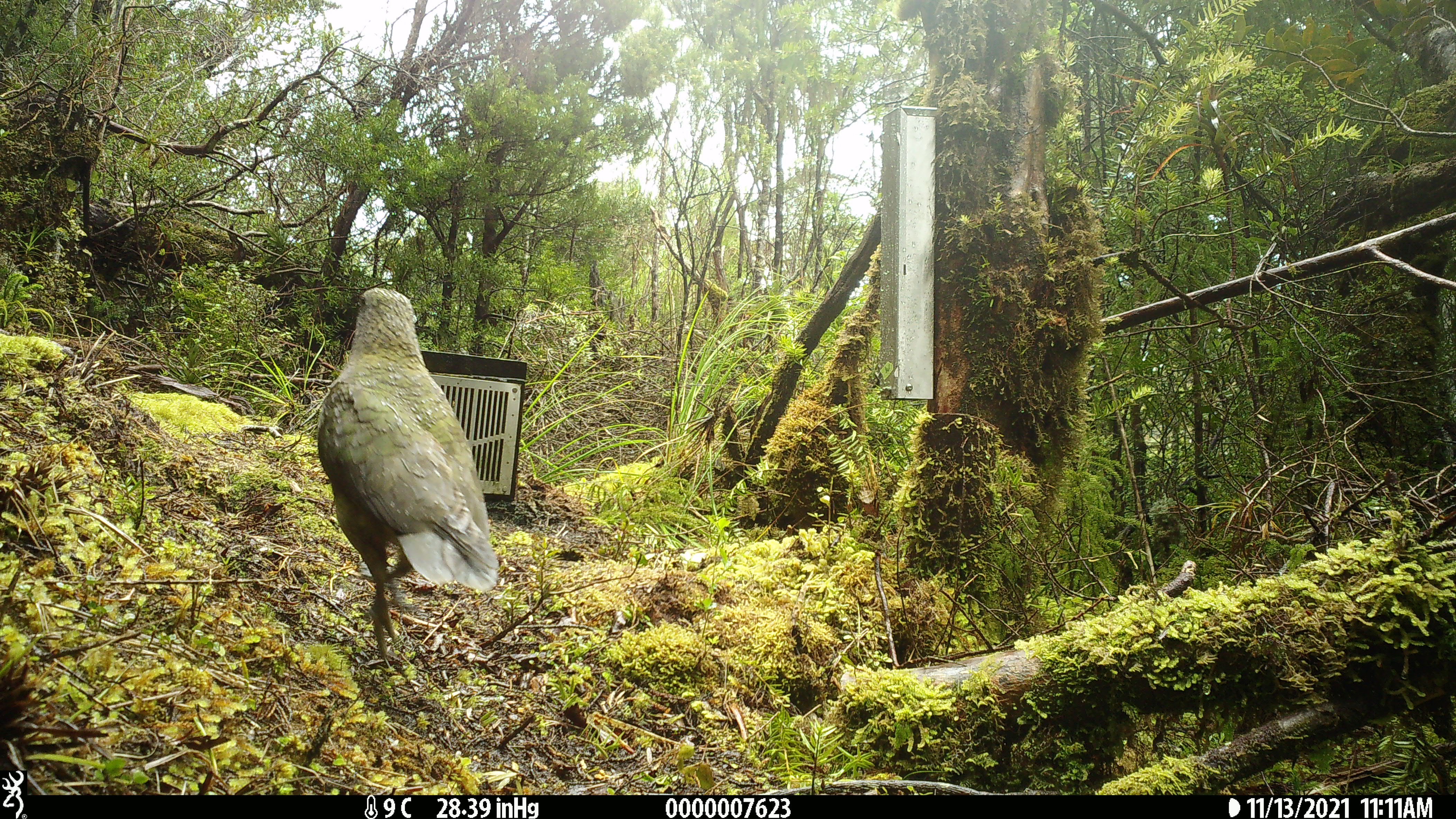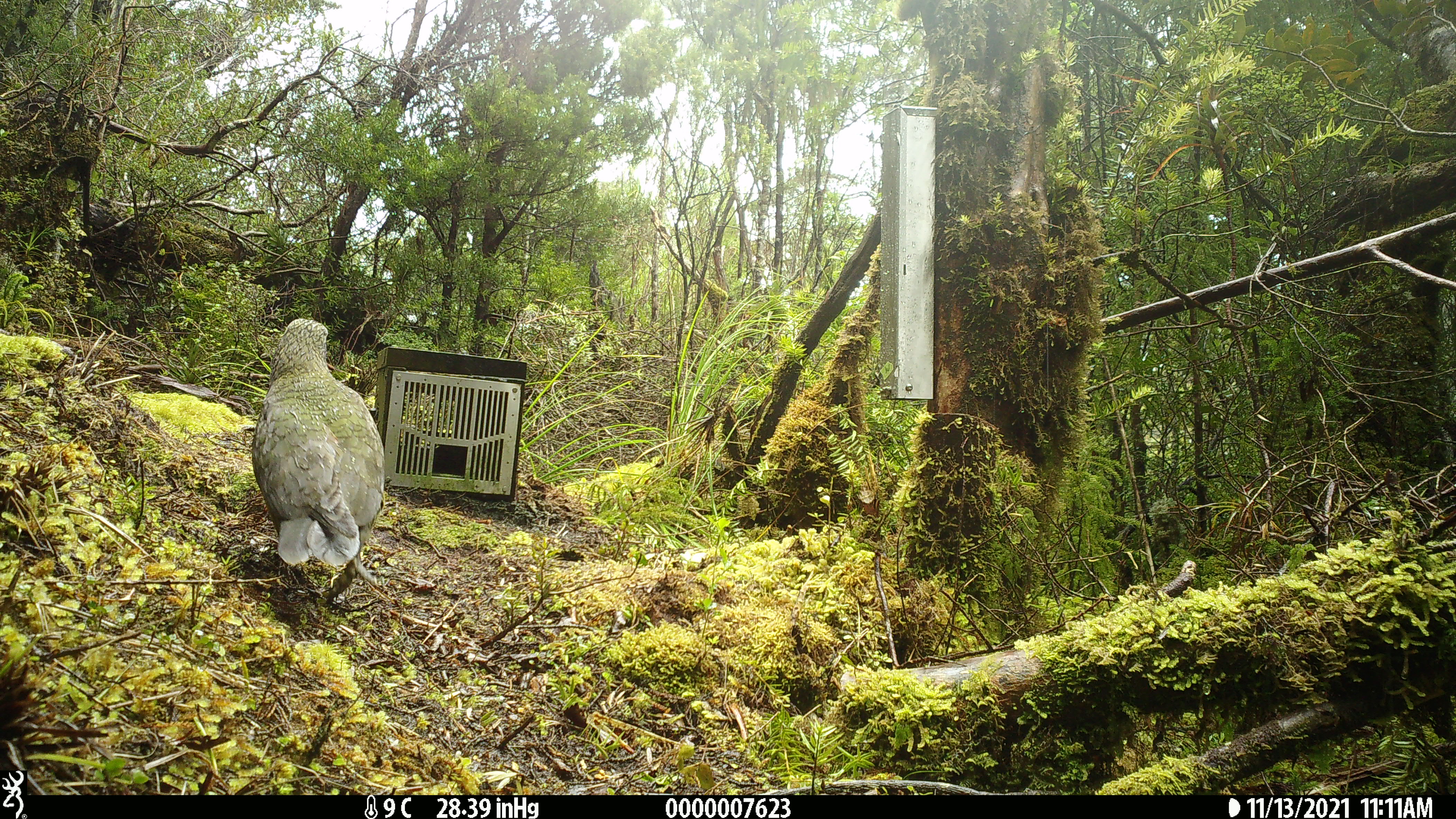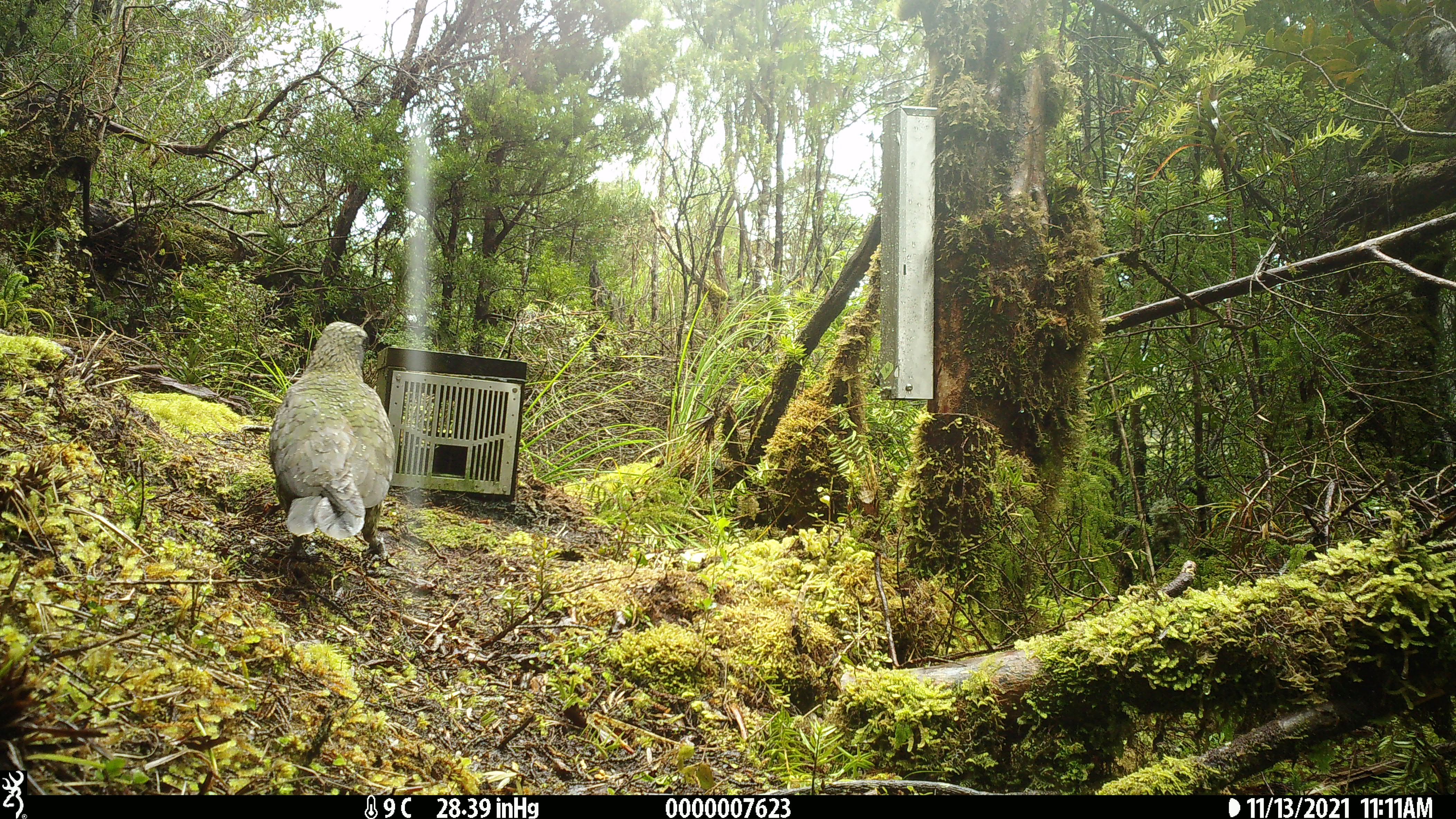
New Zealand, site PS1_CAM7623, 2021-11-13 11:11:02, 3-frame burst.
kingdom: Animalia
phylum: Chordata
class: Aves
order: Psittaciformes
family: Strigopidae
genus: Nestor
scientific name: Nestor notabilis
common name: kea